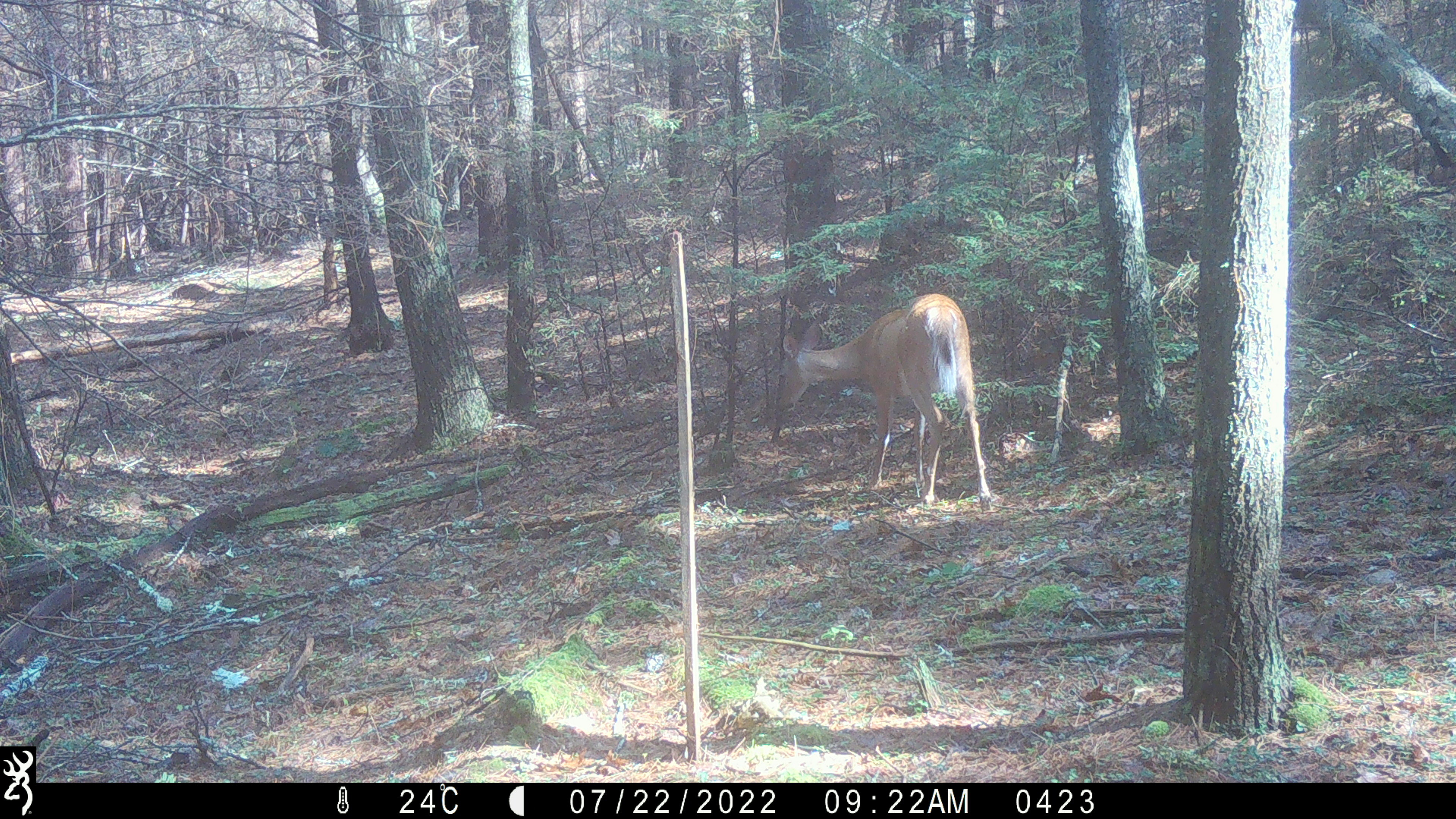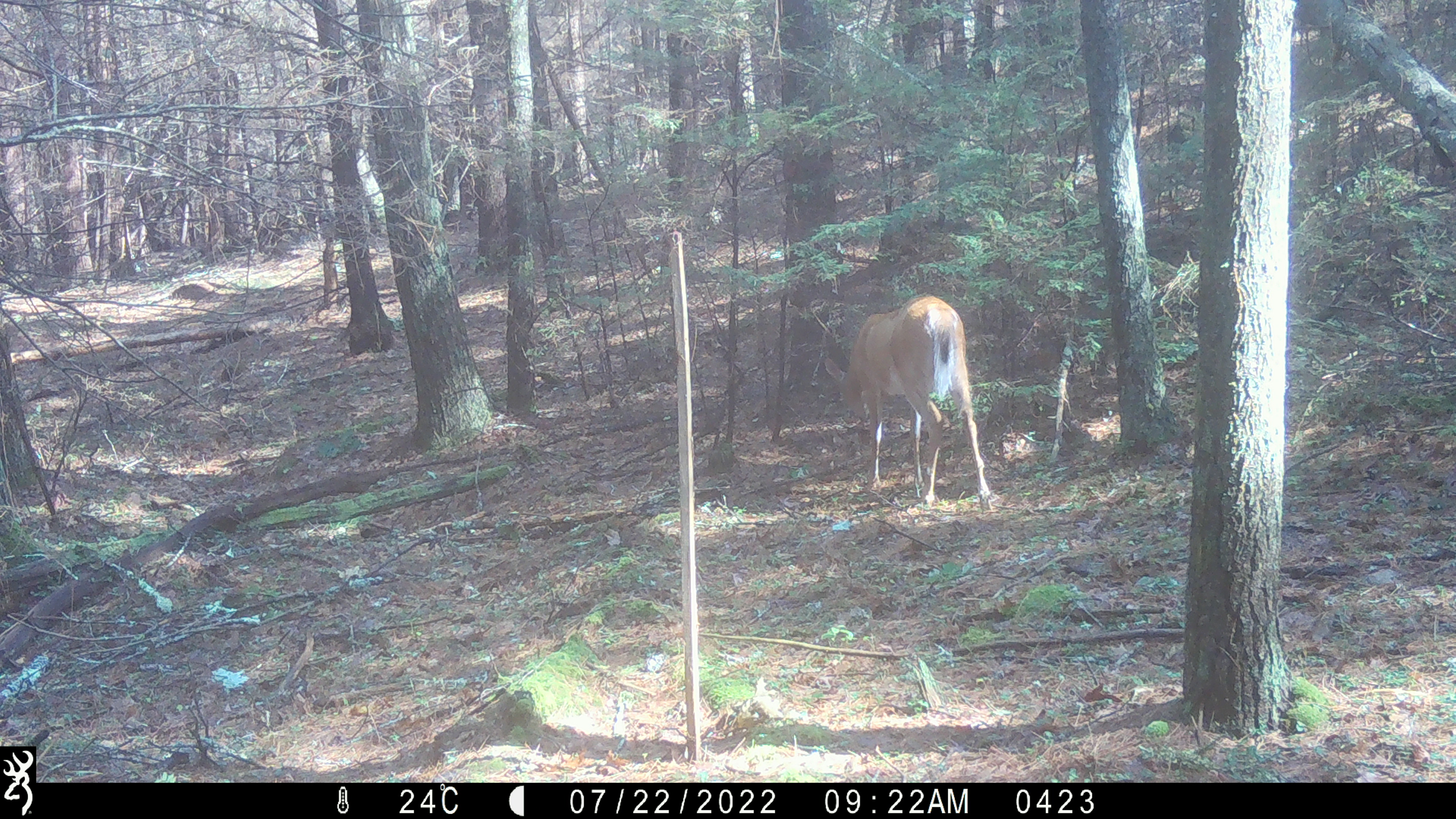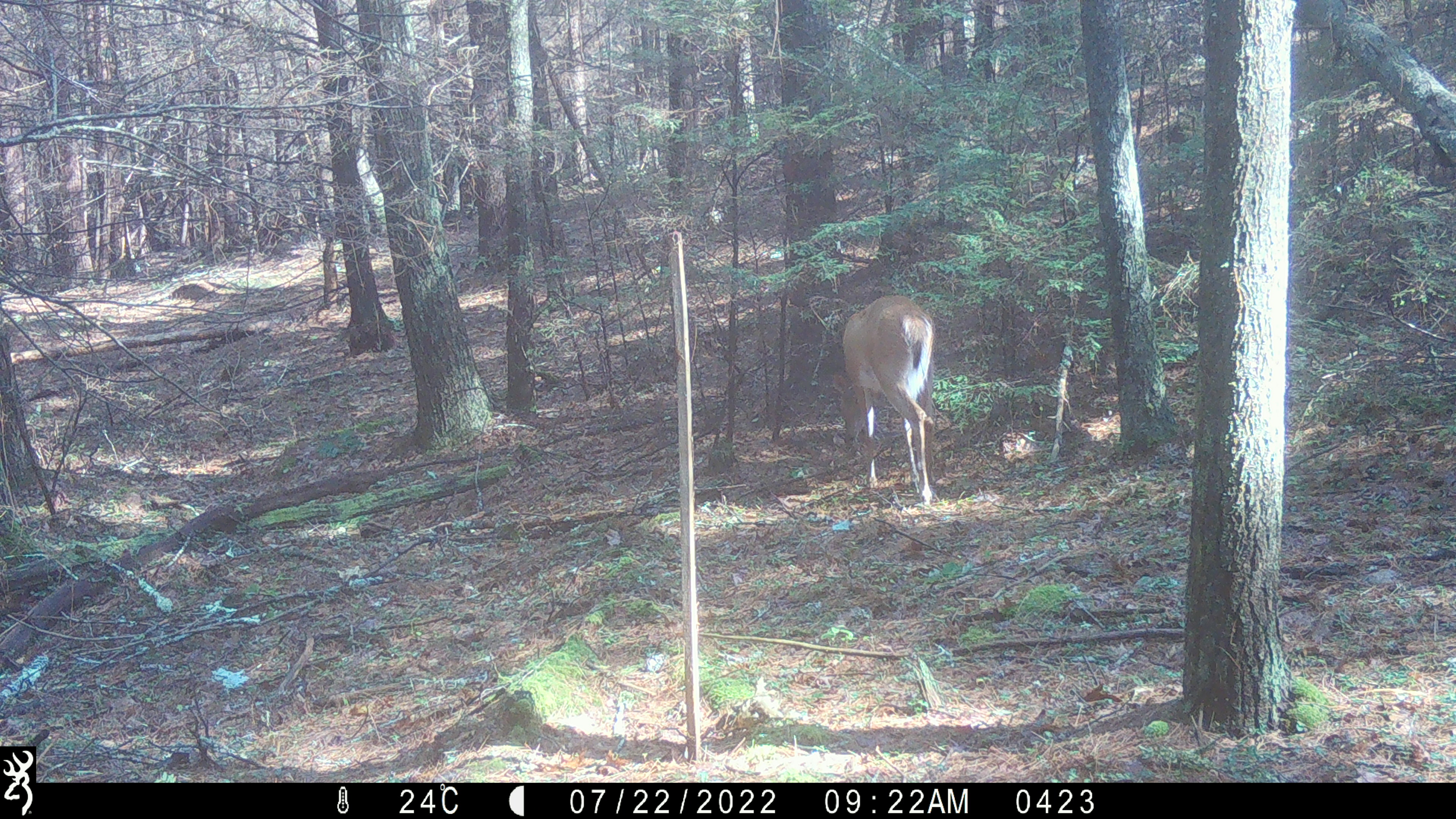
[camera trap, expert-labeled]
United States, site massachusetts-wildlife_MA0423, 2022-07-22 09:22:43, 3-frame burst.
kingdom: Animalia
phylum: Chordata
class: Mammalia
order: Artiodactyla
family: Cervidae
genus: Odocoileus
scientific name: Odocoileus virginianus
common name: white-tailed deer